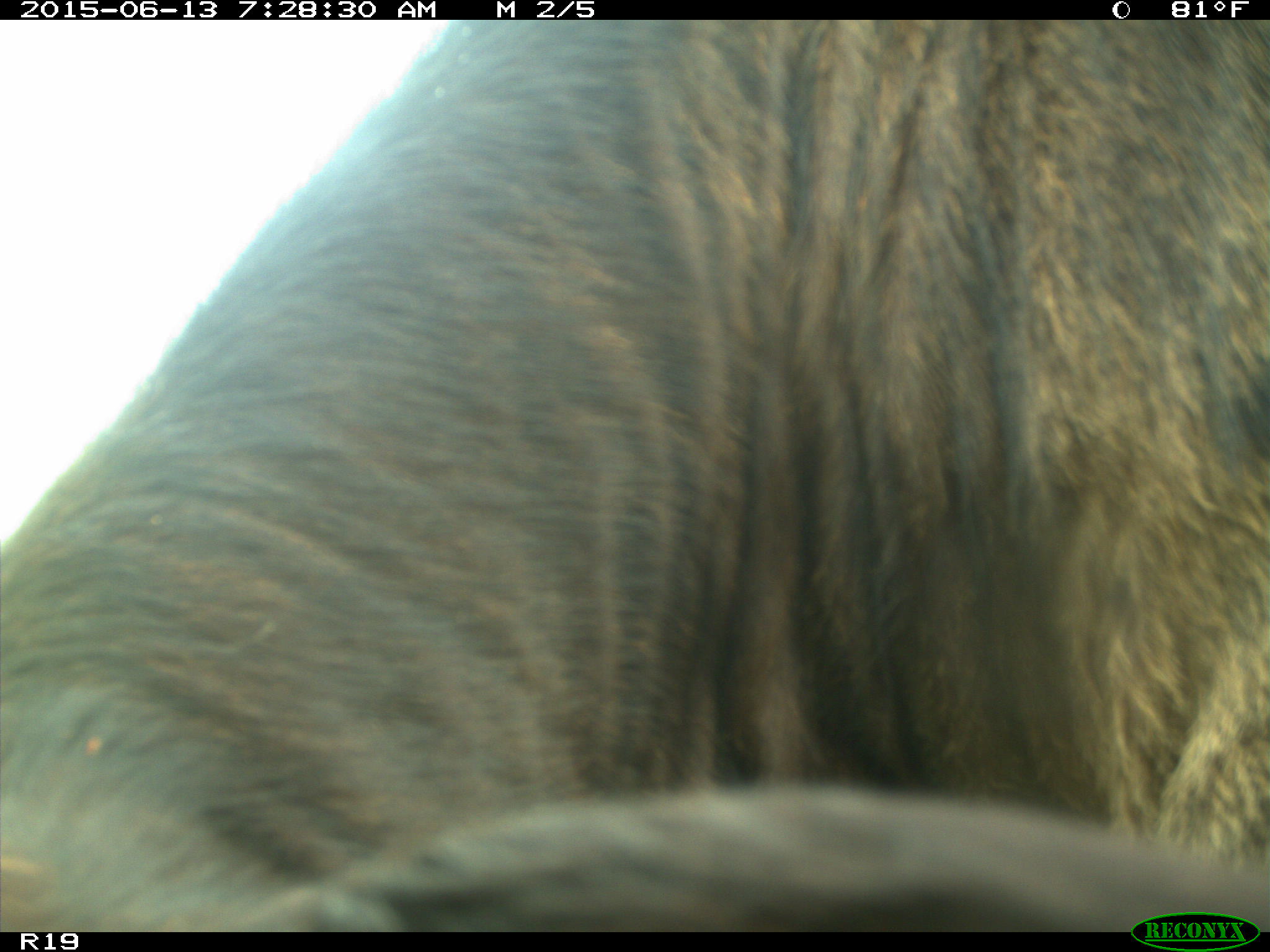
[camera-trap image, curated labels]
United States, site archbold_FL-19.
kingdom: Animalia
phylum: Chordata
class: Mammalia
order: Artiodactyla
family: Bovidae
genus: Bos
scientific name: Bos taurus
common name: domestic cow